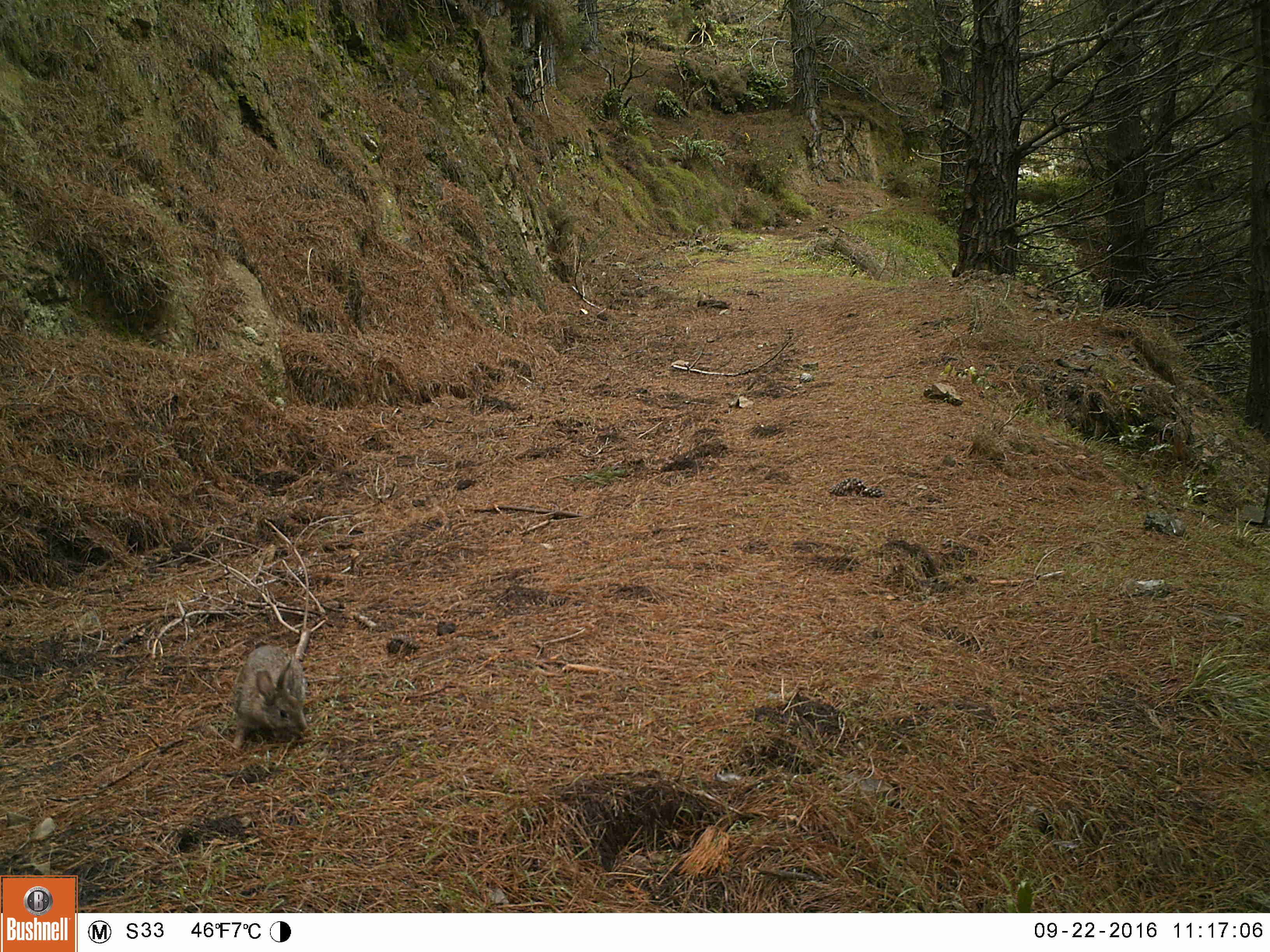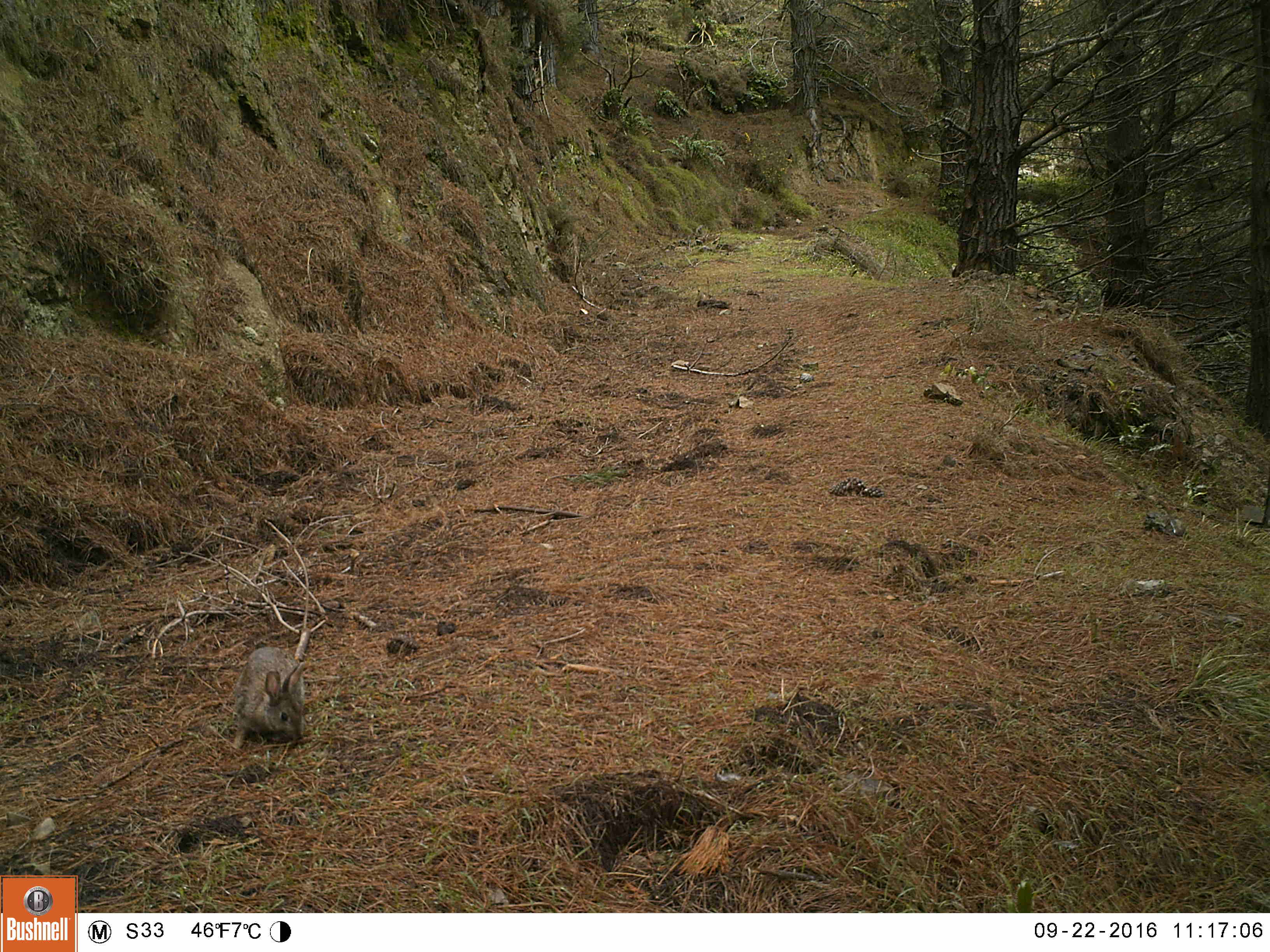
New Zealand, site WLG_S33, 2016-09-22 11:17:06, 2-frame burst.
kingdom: Animalia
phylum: Chordata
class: Mammalia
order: Lagomorpha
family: Leporidae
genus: Oryctolagus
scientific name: Oryctolagus cuniculus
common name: european rabbit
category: rabbit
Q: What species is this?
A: Rabbit (european rabbit) (Oryctolagus cuniculus).